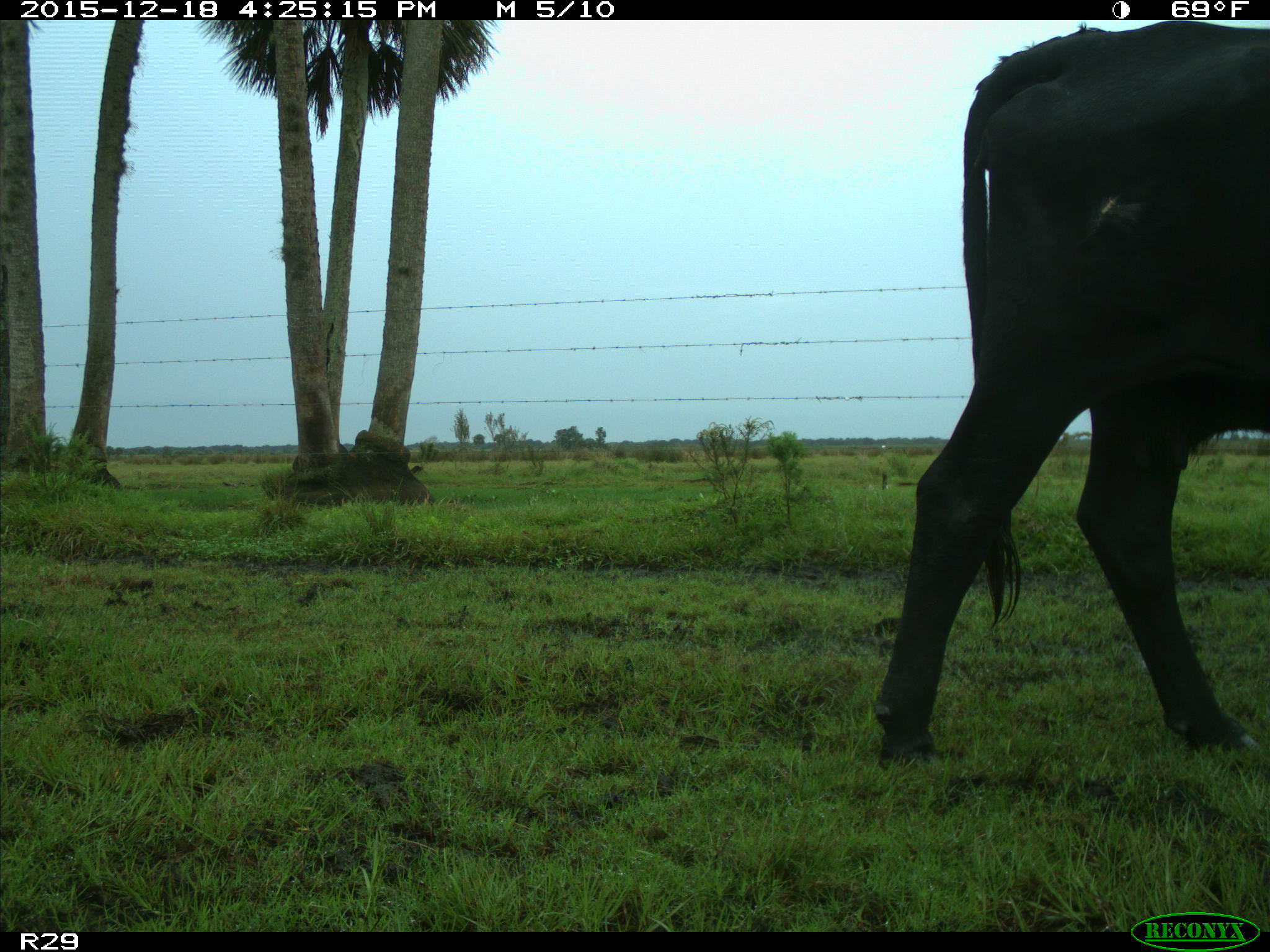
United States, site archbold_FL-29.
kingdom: Animalia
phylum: Chordata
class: Mammalia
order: Artiodactyla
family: Bovidae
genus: Bos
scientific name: Bos taurus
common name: domestic cow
Bos taurus (domestic cow).